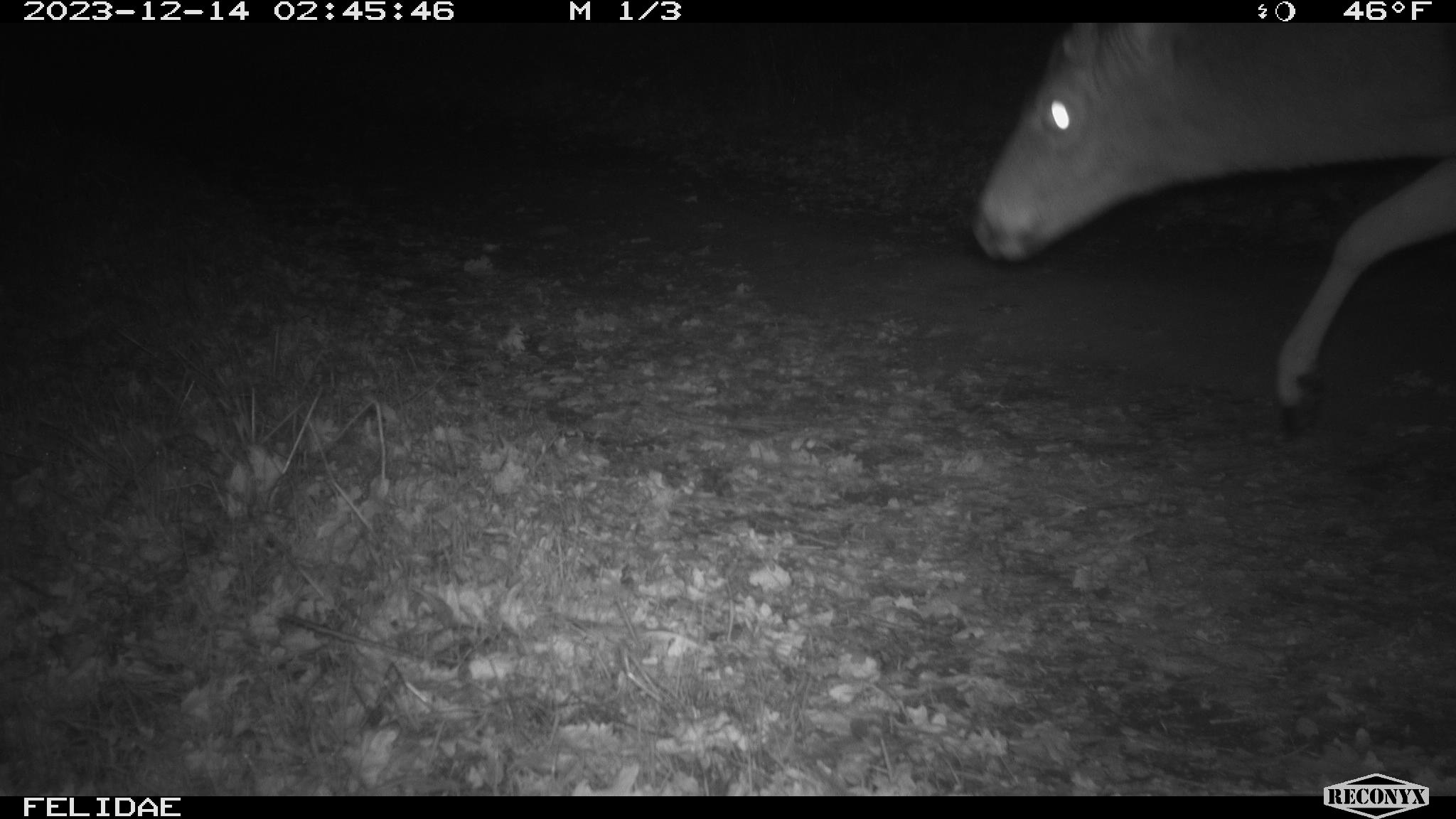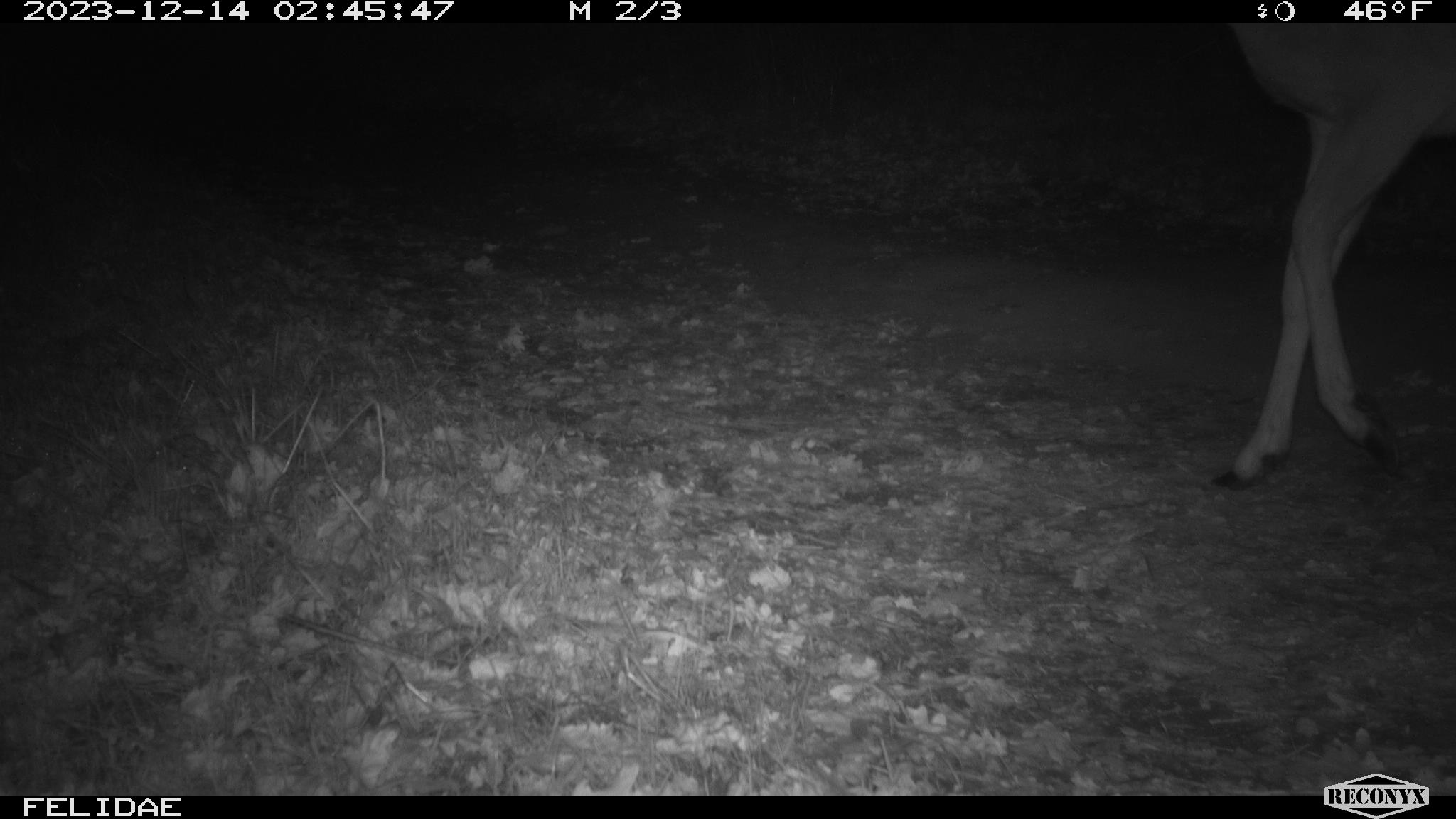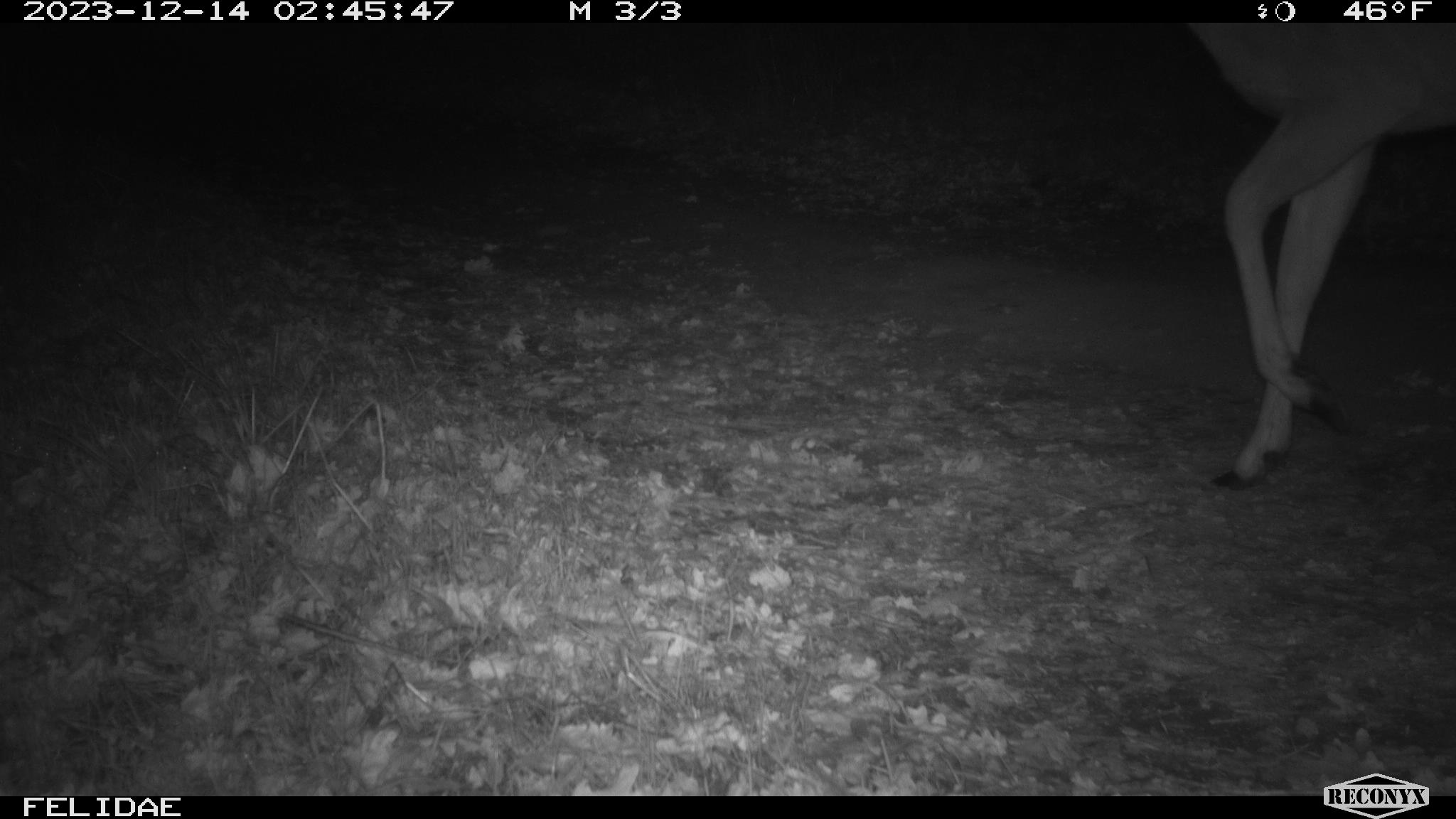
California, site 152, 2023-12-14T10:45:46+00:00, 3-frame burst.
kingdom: Animalia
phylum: Chordata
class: Mammalia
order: Artiodactyla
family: Cervidae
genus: Odocoileus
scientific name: Odocoileus hemionus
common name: mule deer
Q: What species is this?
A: Mule deer (Odocoileus hemionus).